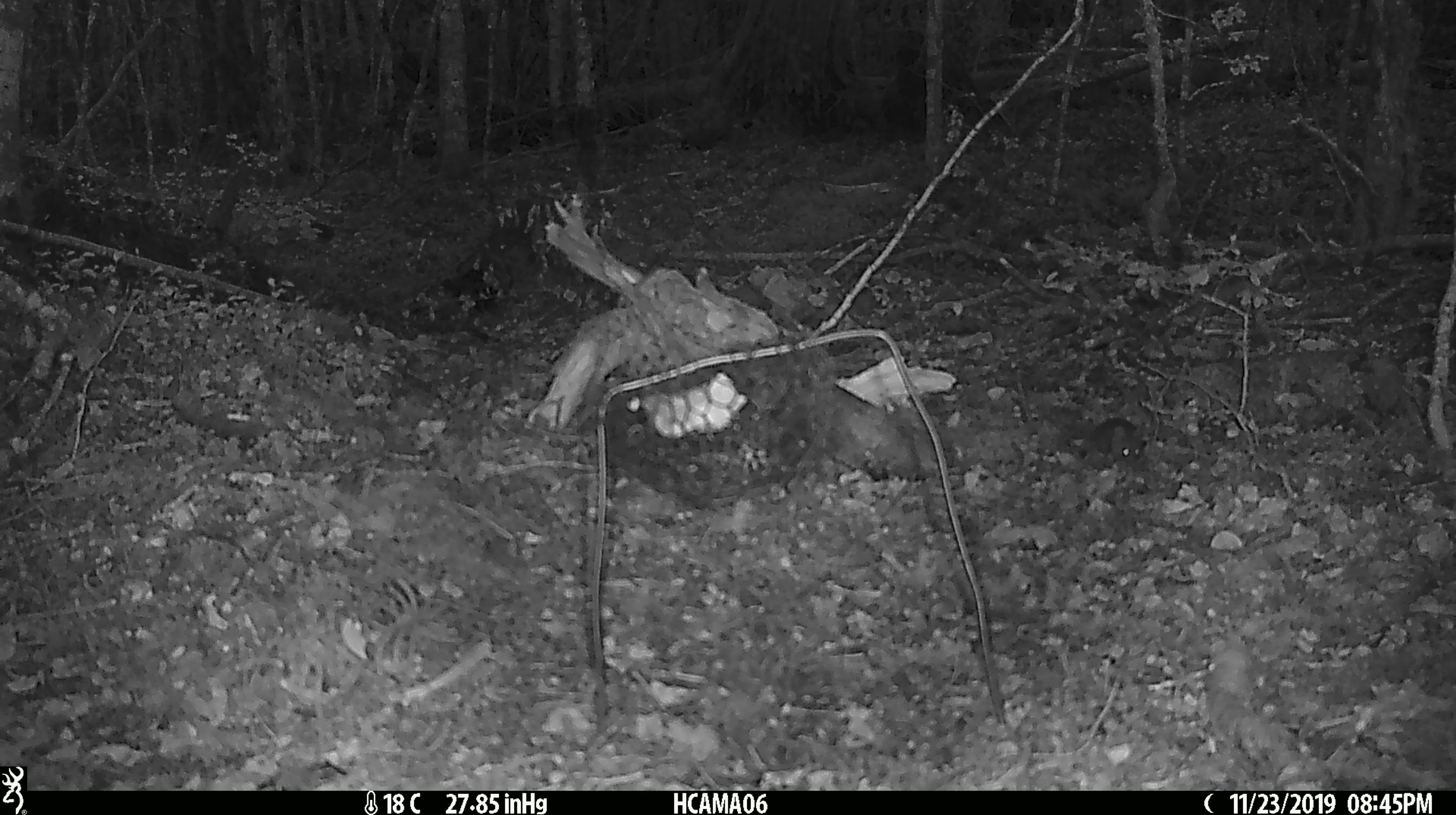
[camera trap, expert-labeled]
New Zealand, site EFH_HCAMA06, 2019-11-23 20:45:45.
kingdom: Animalia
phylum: Chordata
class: Mammalia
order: Rodentia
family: Muridae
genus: Mus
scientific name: Mus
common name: mouse